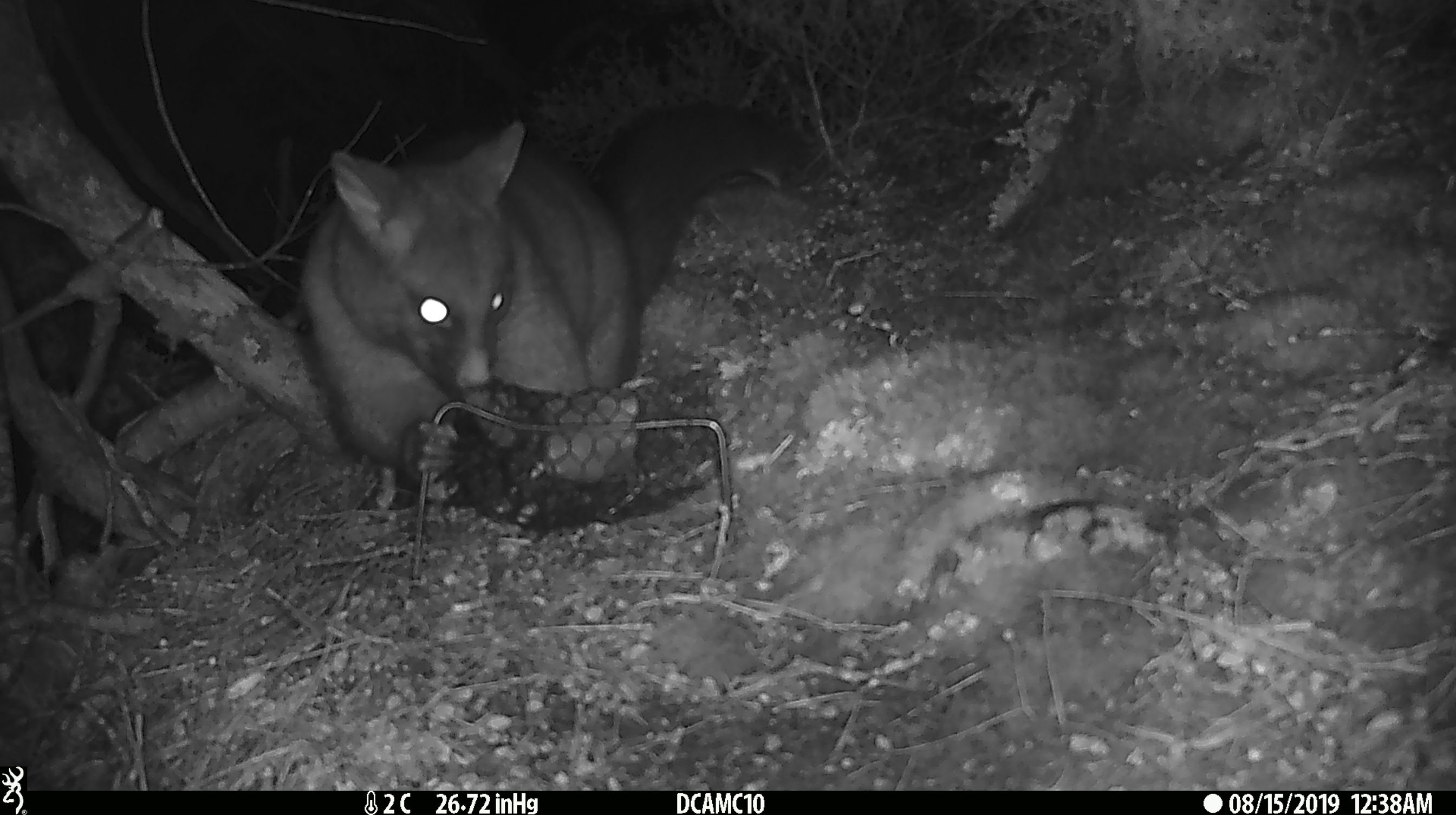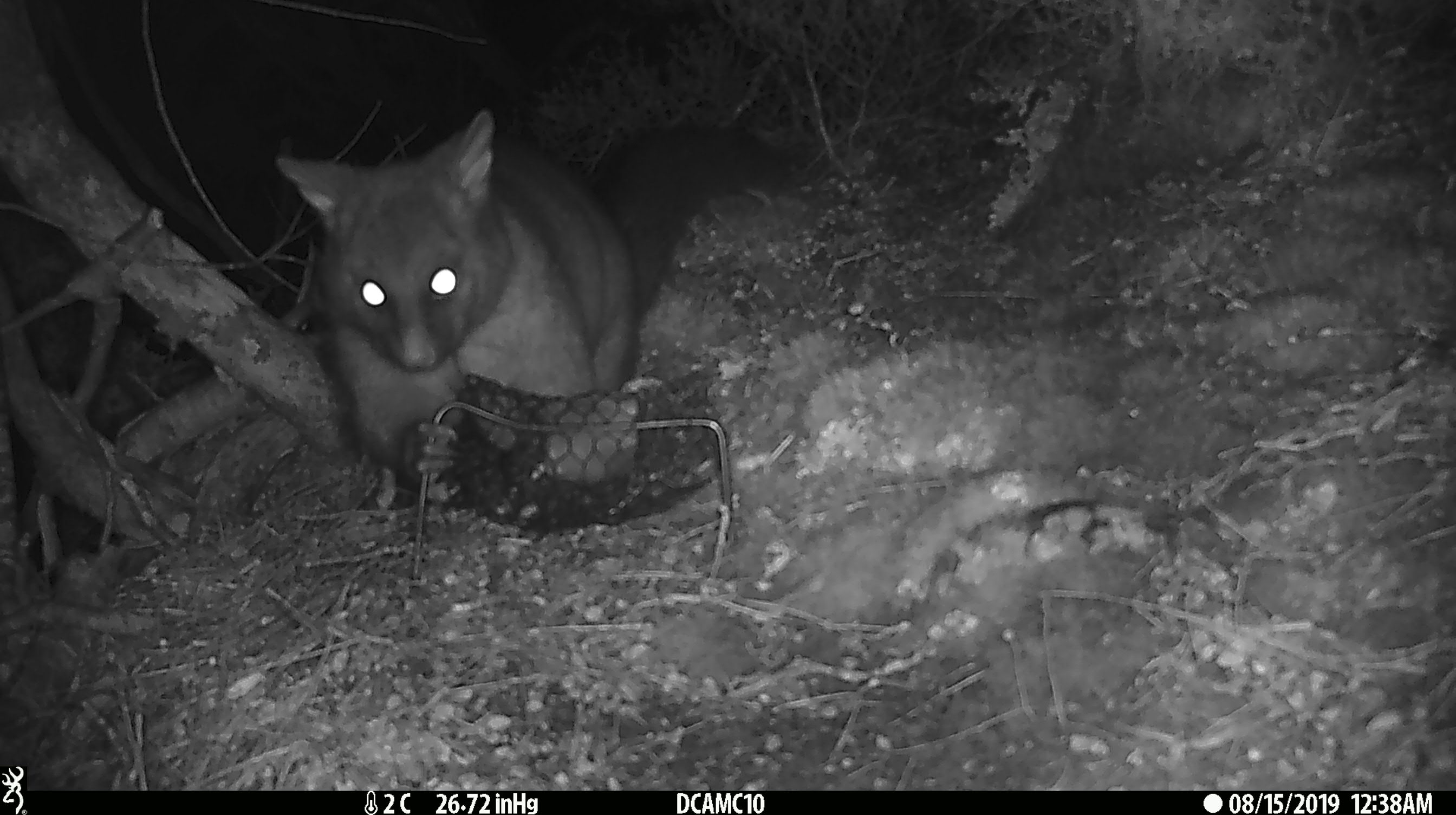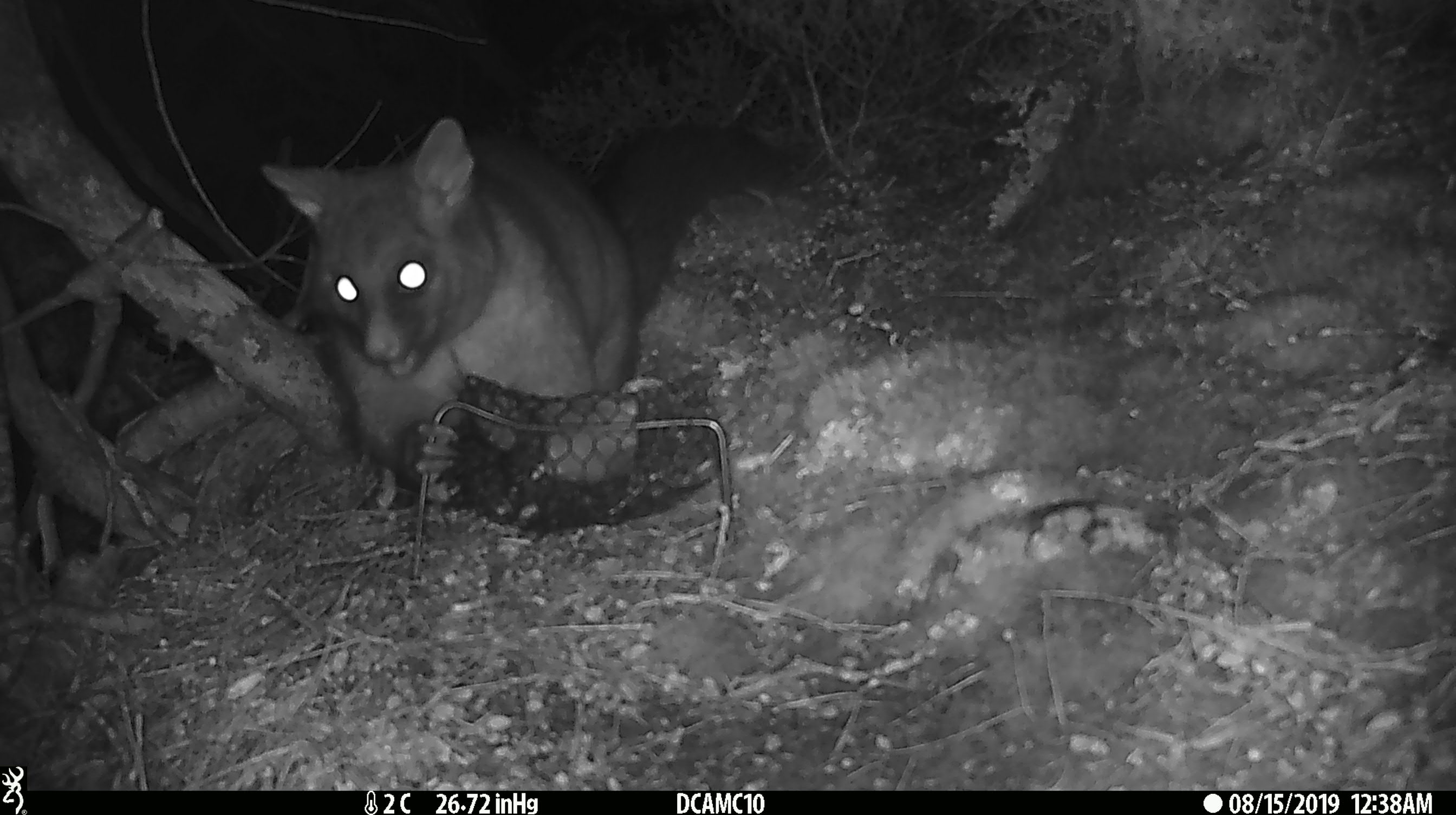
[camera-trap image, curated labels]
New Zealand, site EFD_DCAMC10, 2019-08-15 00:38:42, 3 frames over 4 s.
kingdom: Animalia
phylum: Chordata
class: Mammalia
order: Diprotodontia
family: Phalangeridae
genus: Trichosurus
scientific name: Trichosurus vulpecula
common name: common brushtail possum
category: possum